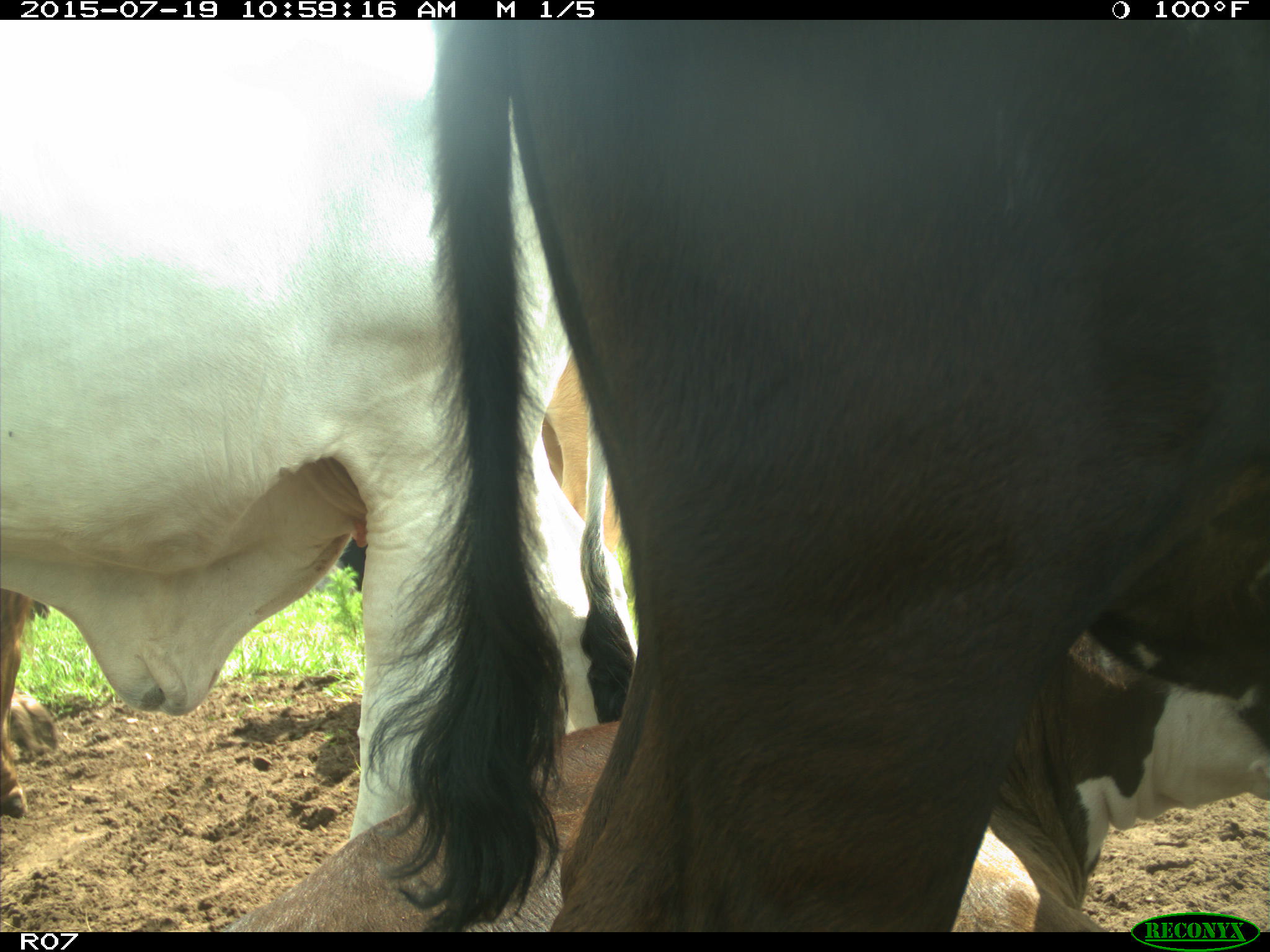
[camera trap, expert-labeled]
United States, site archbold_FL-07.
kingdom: Animalia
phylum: Chordata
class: Mammalia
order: Artiodactyla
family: Bovidae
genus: Bos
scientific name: Bos taurus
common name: domestic cow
Bos taurus (domestic cow).